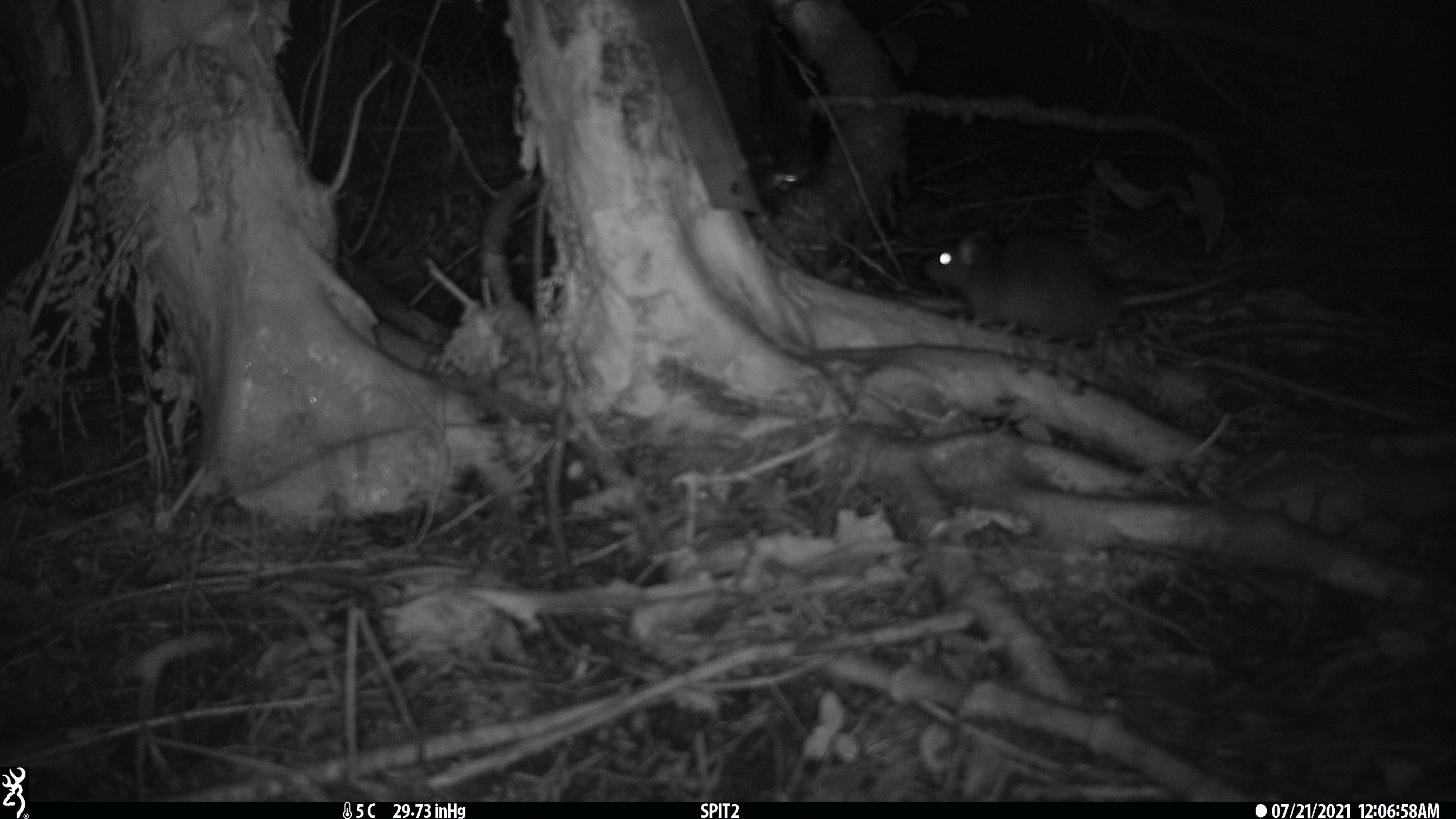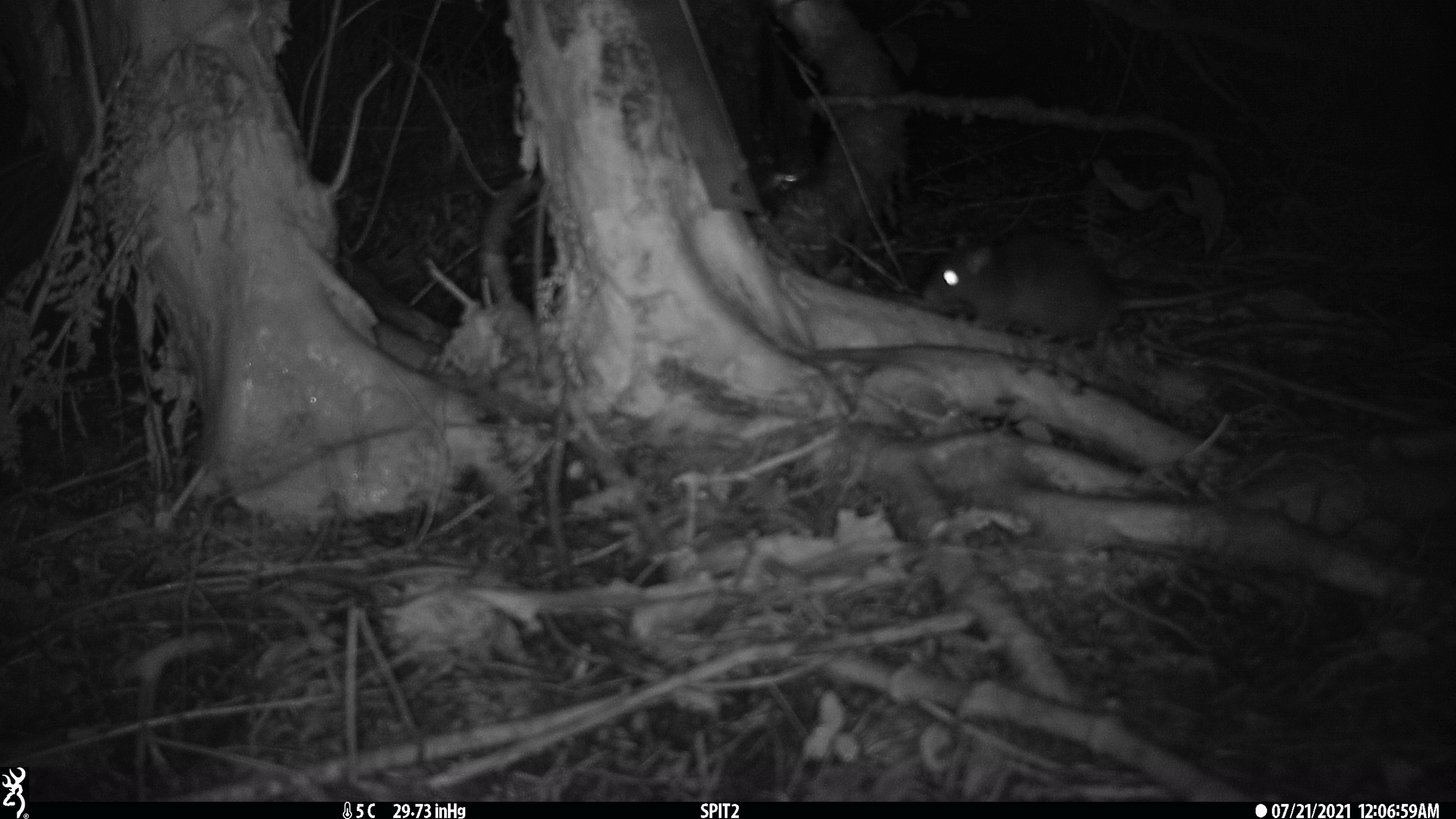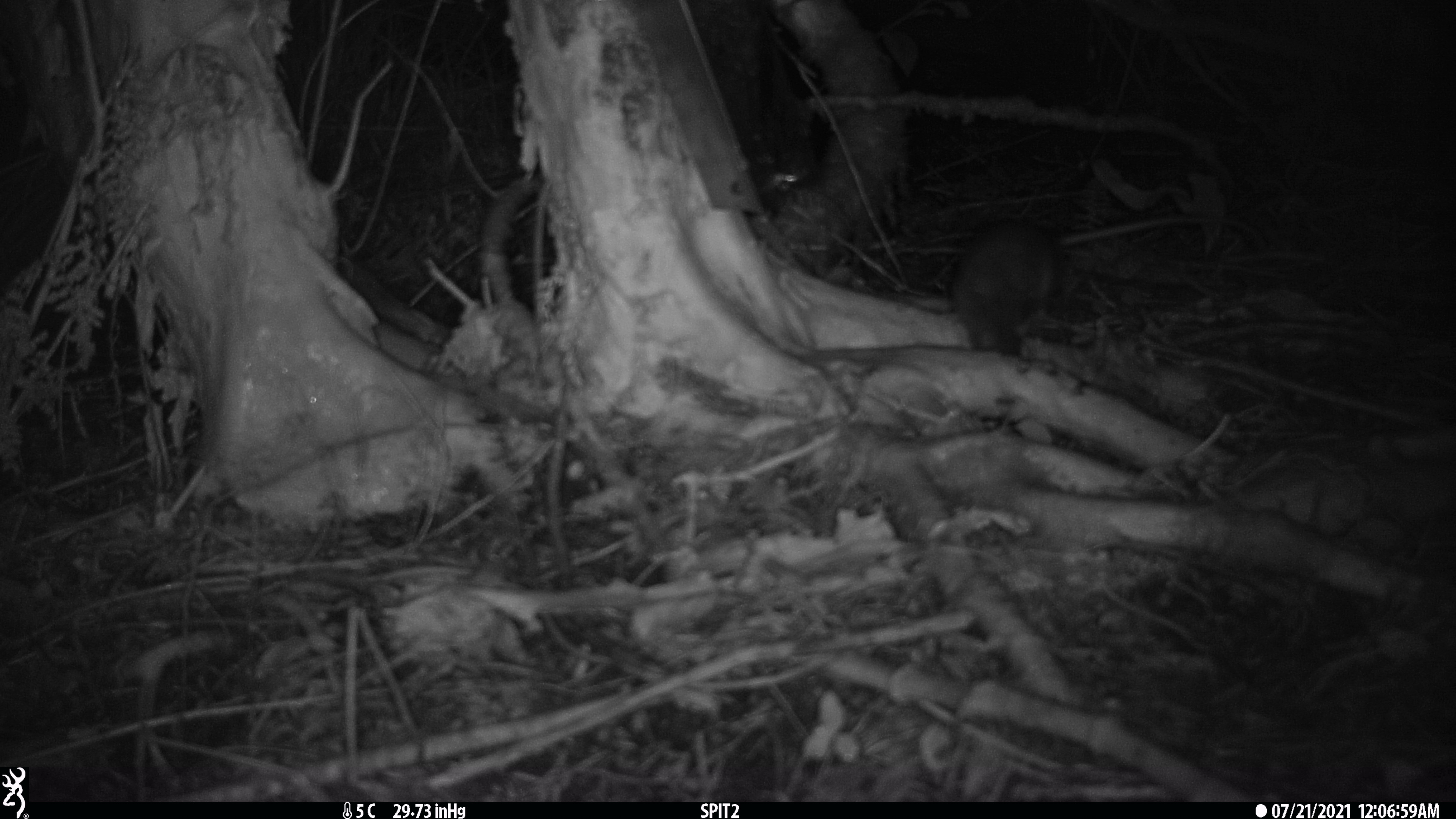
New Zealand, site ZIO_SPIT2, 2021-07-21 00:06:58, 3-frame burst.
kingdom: Animalia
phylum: Chordata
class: Mammalia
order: Rodentia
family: Muridae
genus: Rattus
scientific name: Rattus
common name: rat